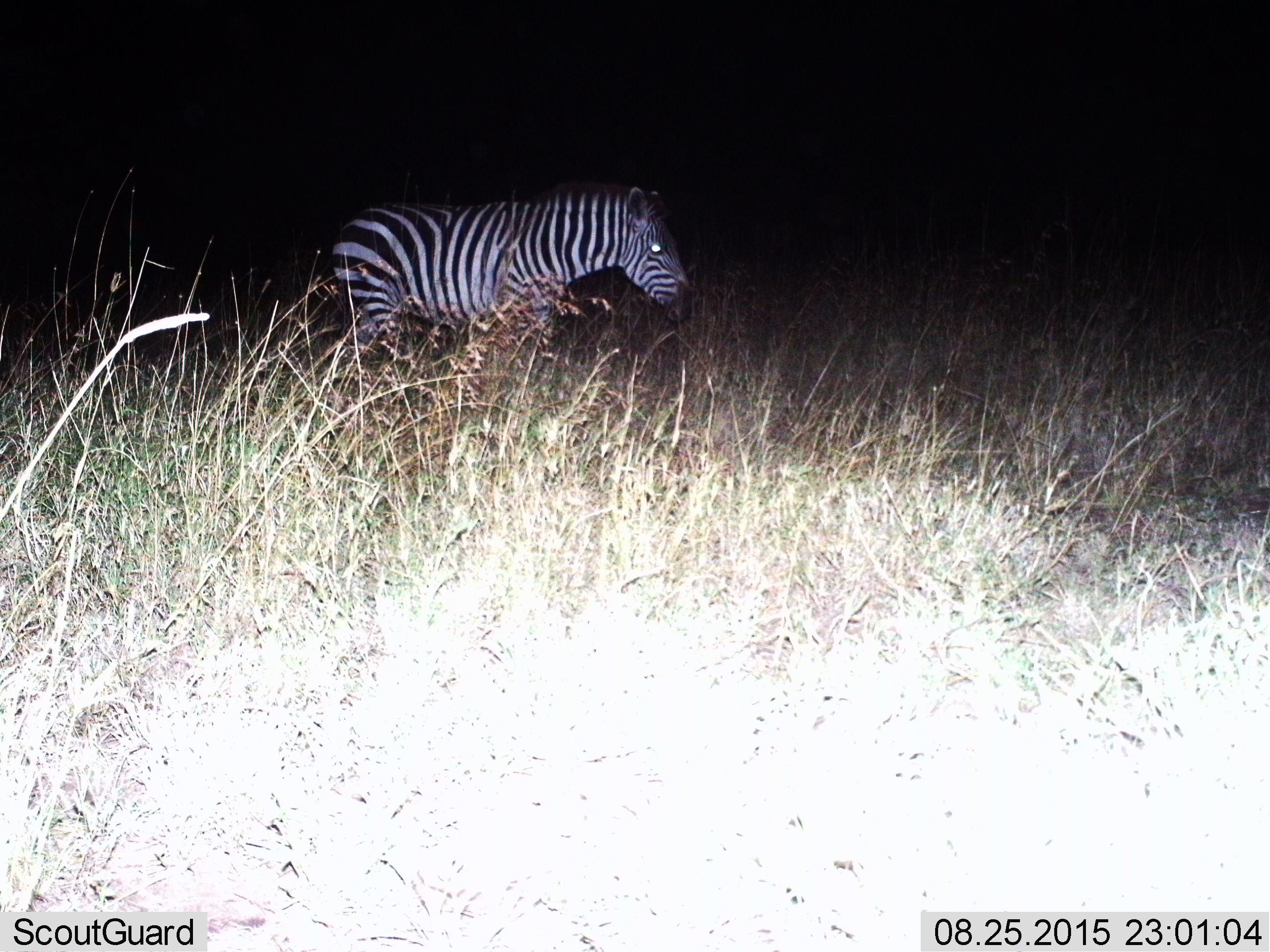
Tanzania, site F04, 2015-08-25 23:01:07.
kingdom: Animalia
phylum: Chordata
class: Mammalia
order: Perissodactyla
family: Equidae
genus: Equus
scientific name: Equus quagga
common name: plains zebra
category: zebra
Zebra (plains zebra) (Equus quagga), count 1. Behavior (volunteer vote fractions): standing 50%, resting 0%, moving 50%, interacting 0%. Young present (vote fraction): 0%. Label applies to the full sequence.